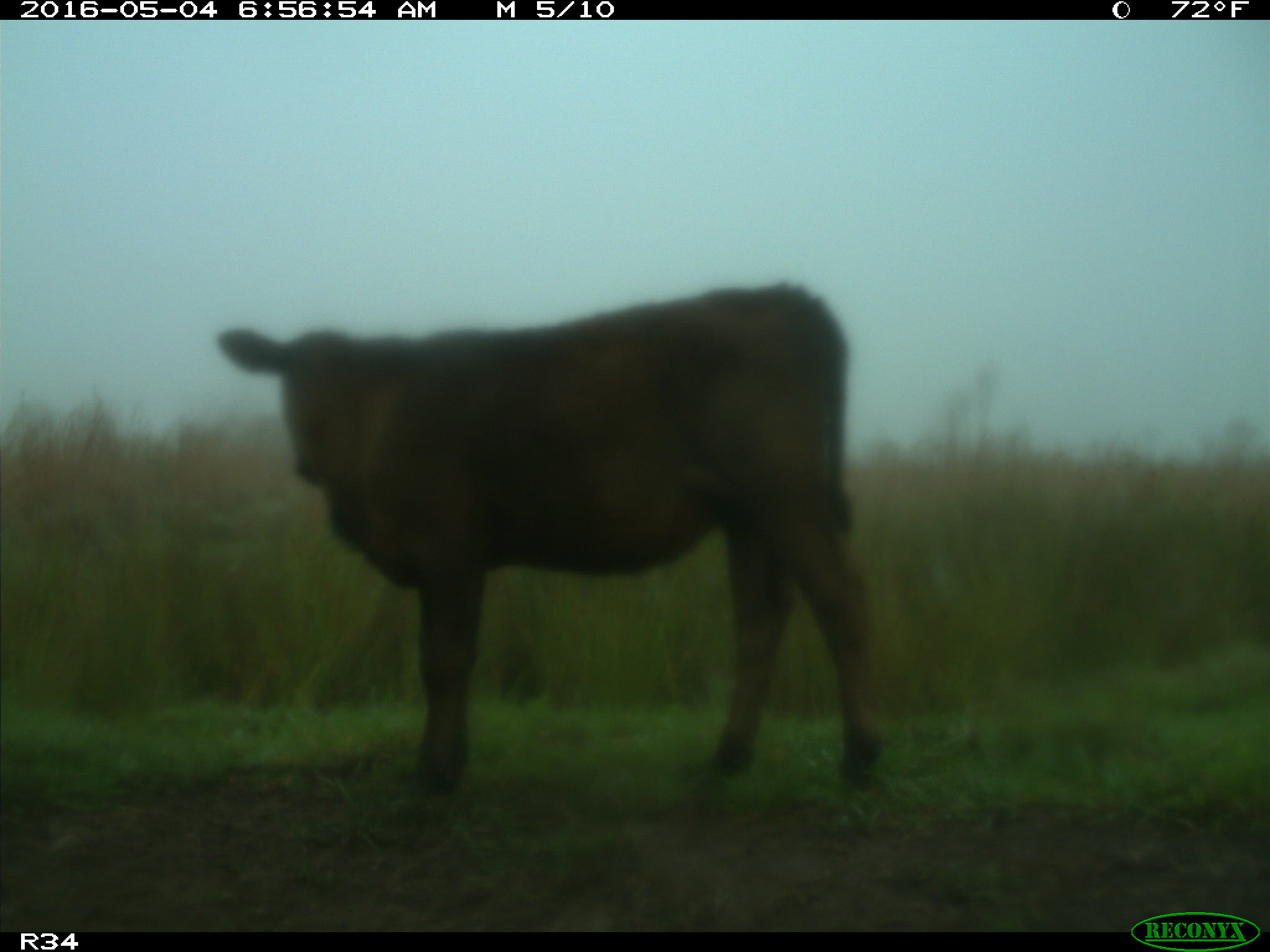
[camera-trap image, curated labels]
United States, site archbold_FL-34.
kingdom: Animalia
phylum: Chordata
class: Mammalia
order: Artiodactyla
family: Bovidae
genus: Bos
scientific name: Bos taurus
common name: domestic cow